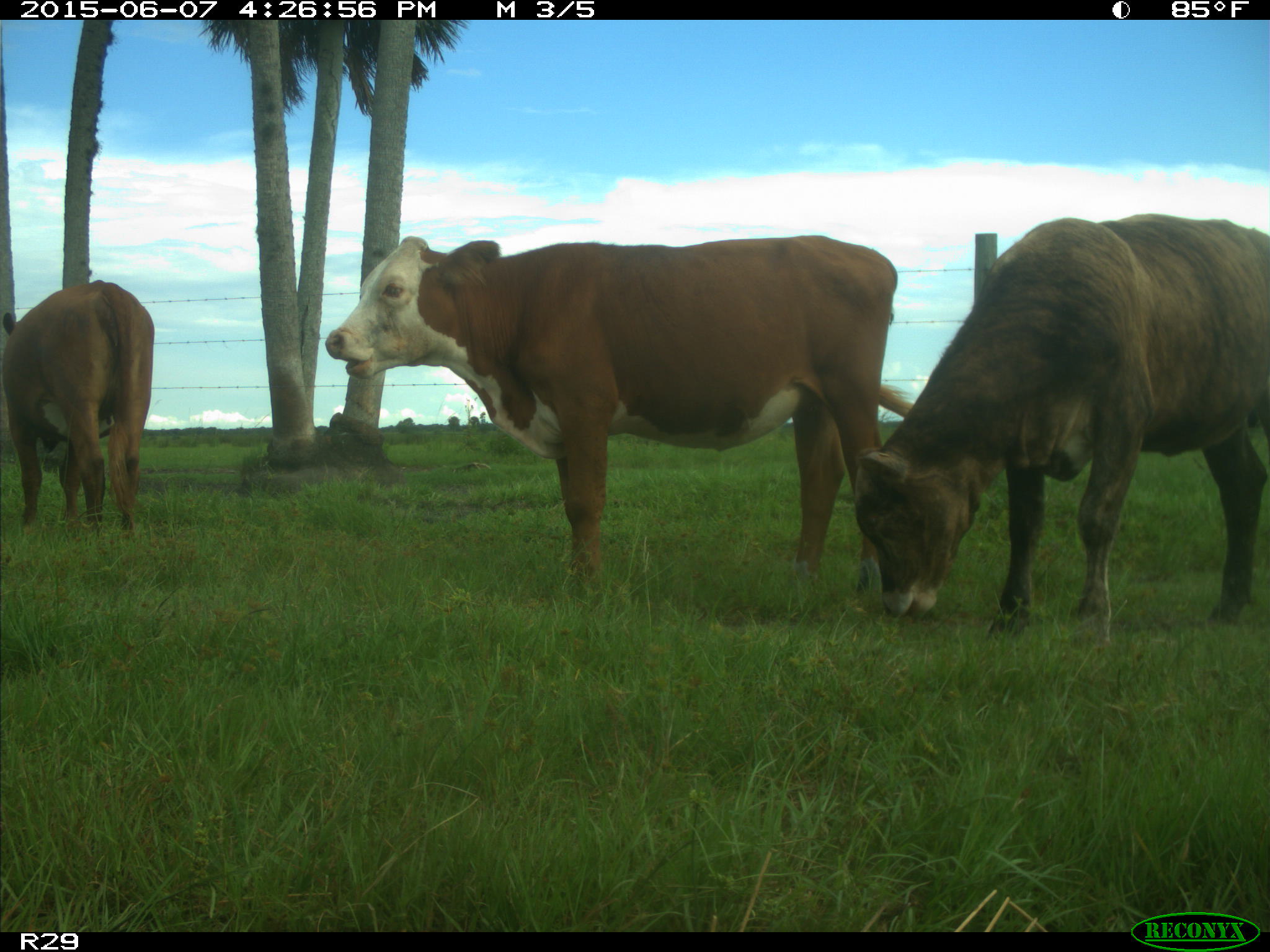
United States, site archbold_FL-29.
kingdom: Animalia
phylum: Chordata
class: Mammalia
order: Artiodactyla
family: Bovidae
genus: Bos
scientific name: Bos taurus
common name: domestic cow